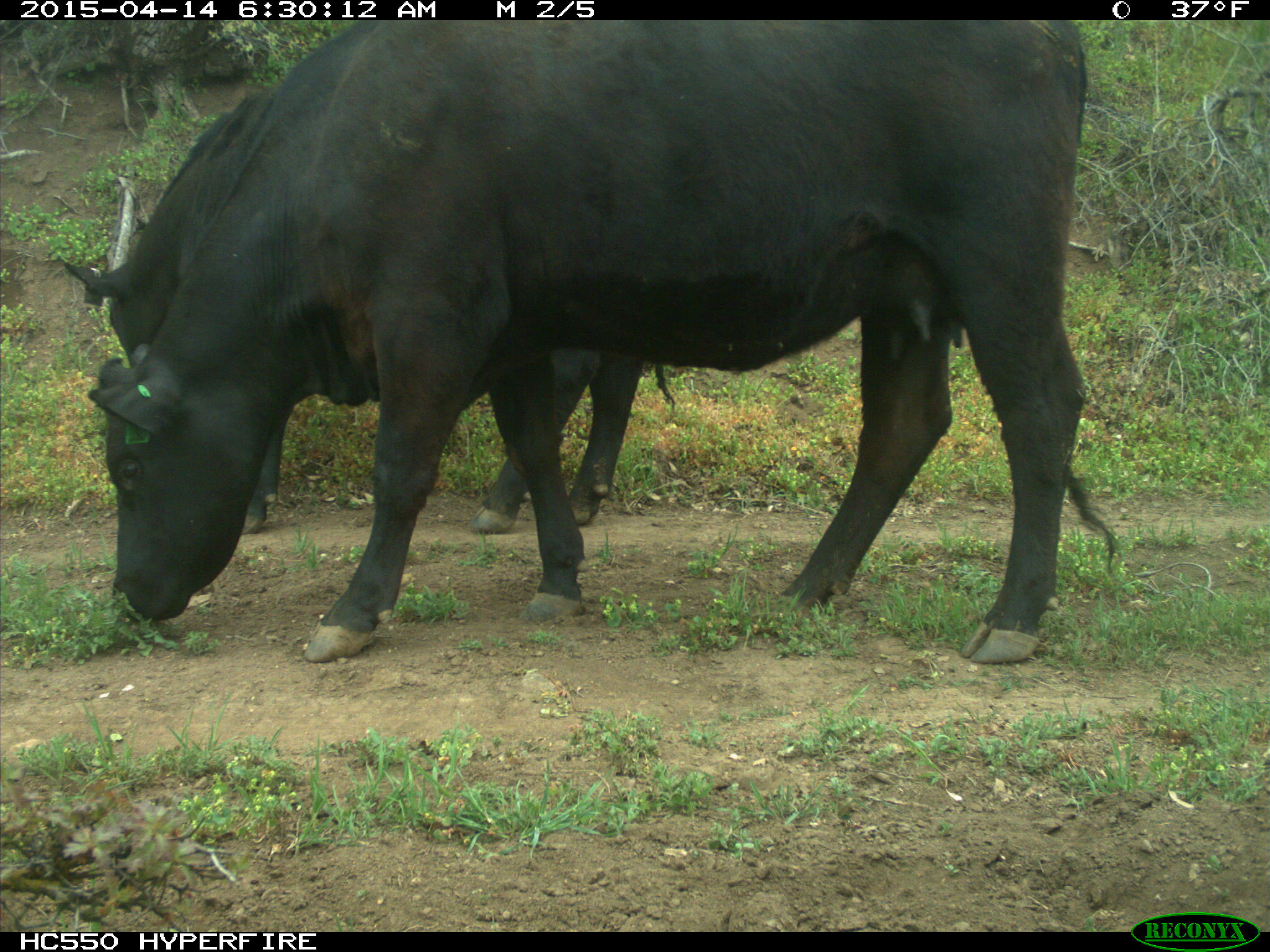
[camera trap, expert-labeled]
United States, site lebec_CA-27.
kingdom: Animalia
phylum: Chordata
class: Mammalia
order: Artiodactyla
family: Bovidae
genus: Bos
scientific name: Bos taurus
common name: domestic cow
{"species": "Bos taurus (domestic cow)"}